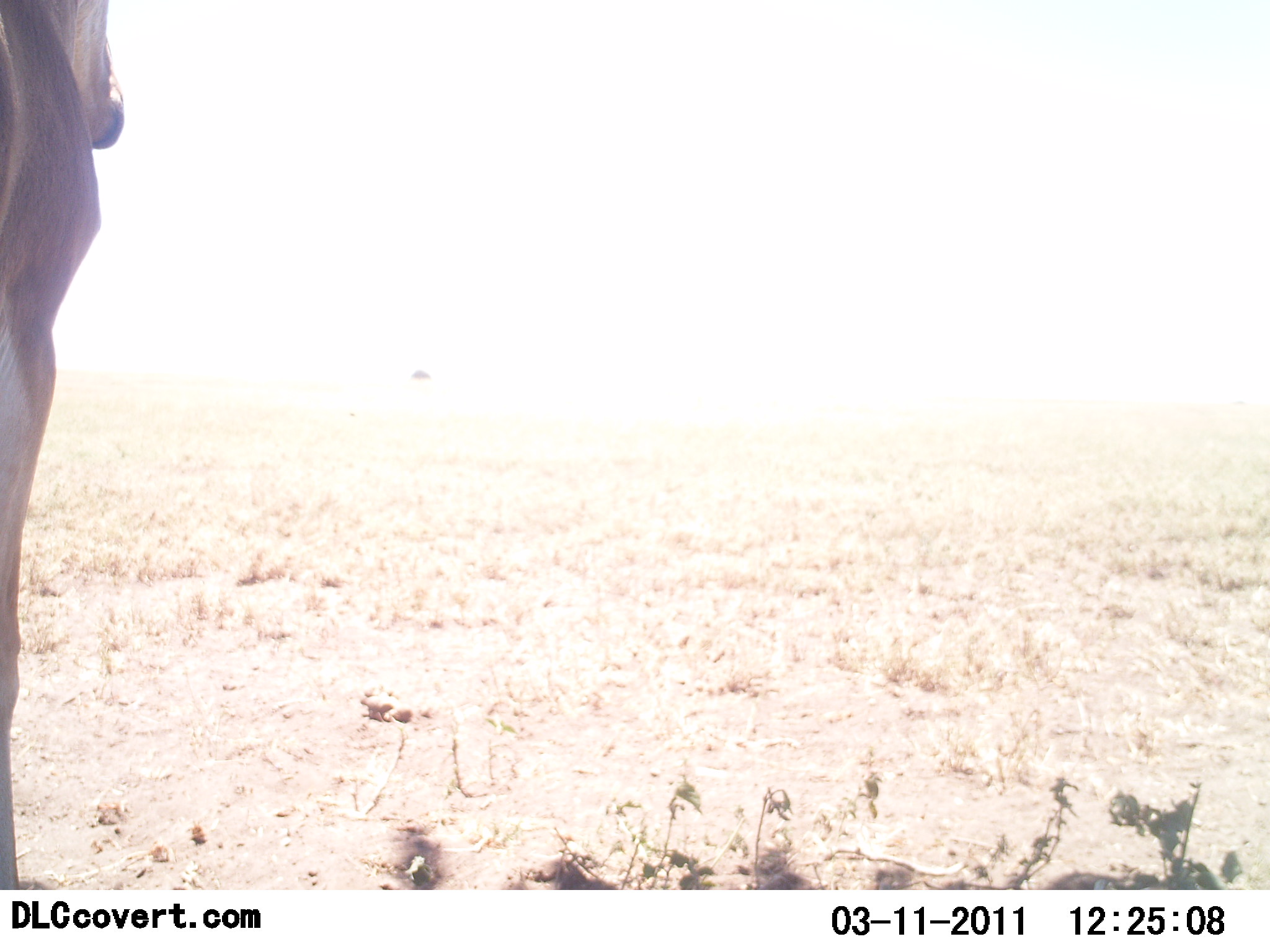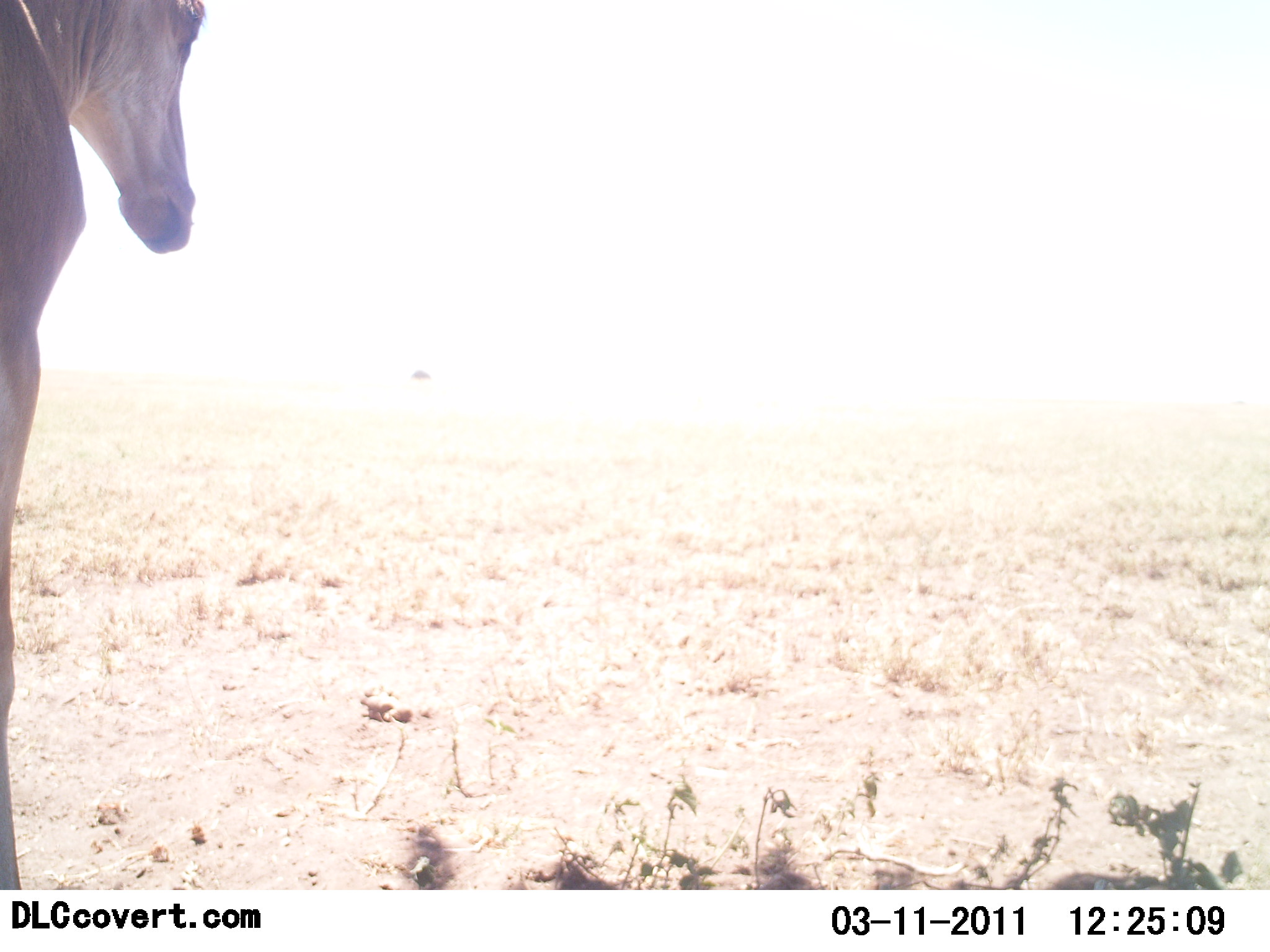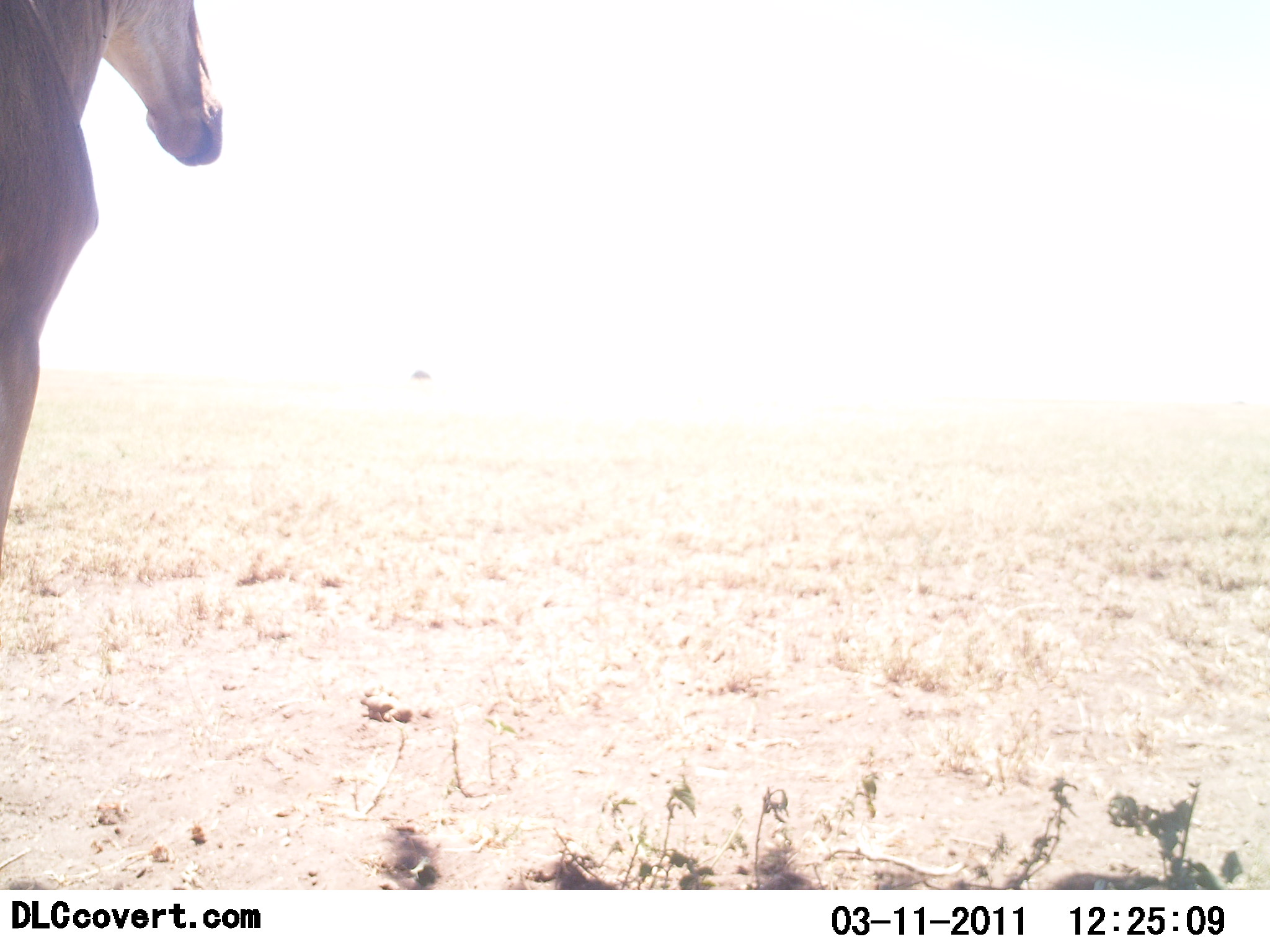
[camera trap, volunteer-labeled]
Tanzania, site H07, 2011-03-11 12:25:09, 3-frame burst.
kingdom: Animalia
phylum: Chordata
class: Mammalia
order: Artiodactyla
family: Bovidae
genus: Alcelaphus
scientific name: Alcelaphus buselaphus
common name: hartebeest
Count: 1.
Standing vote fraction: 100%.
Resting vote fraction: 0%.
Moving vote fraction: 0%.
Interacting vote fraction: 0%.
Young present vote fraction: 0%.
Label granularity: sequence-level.